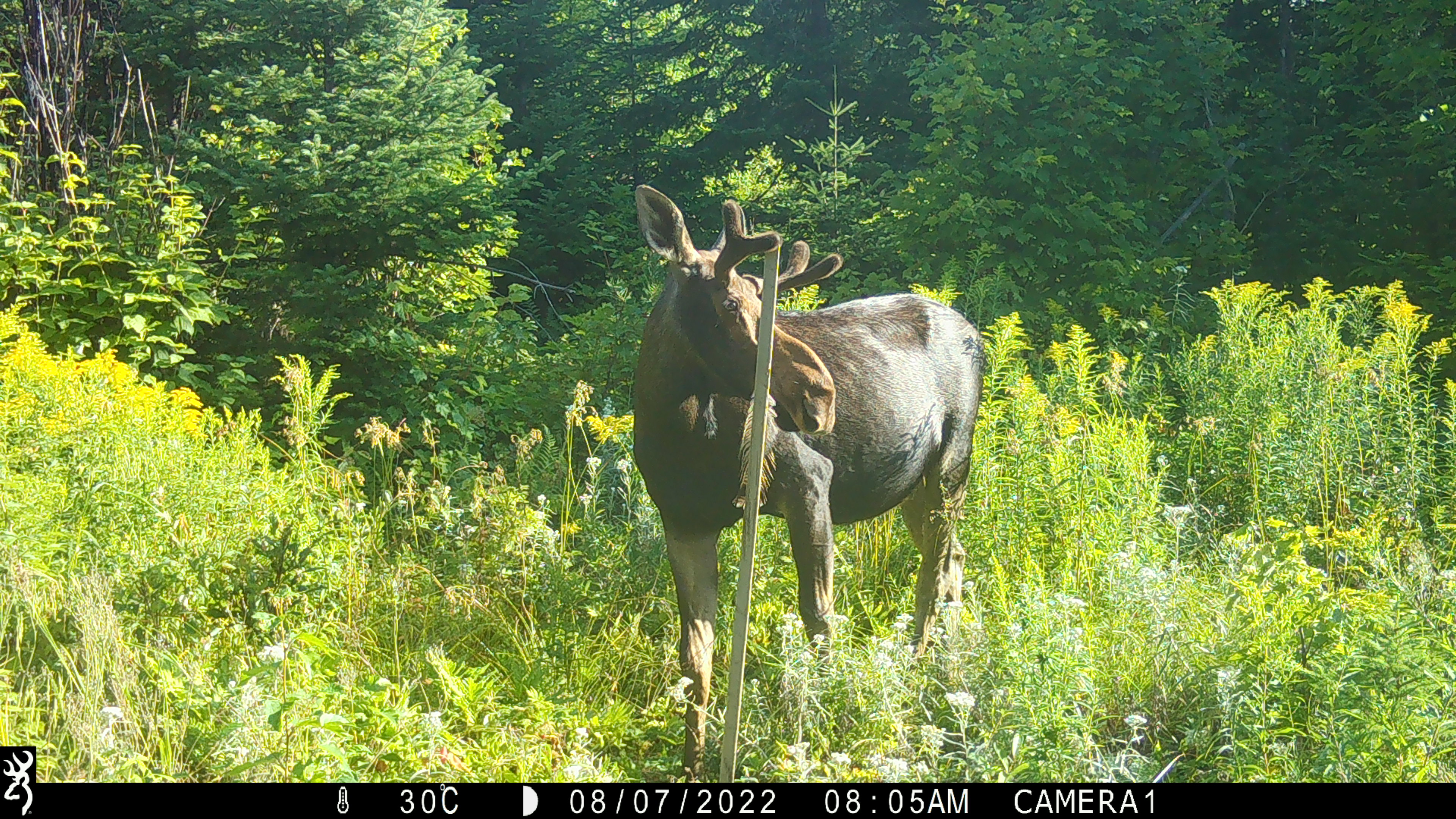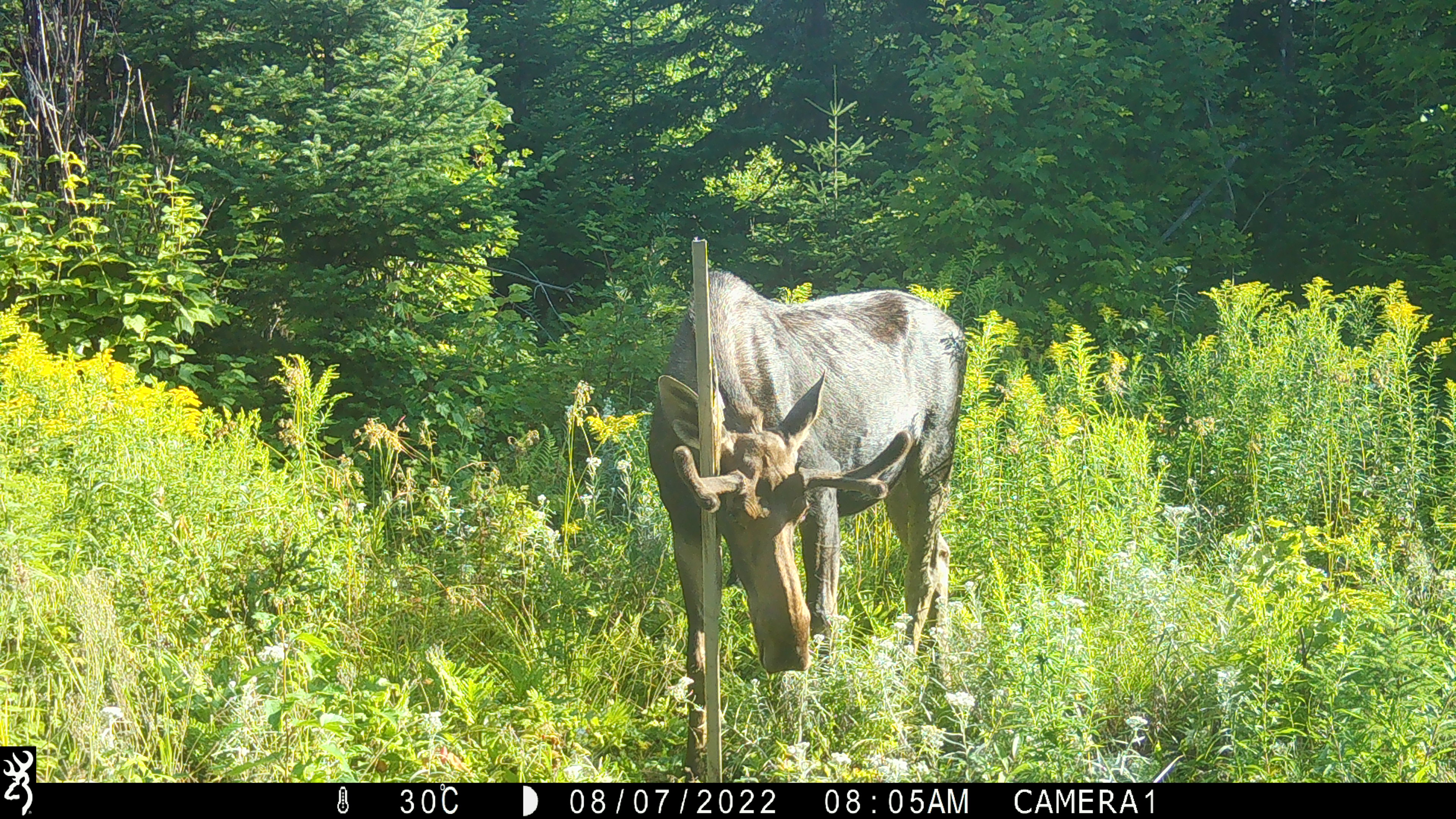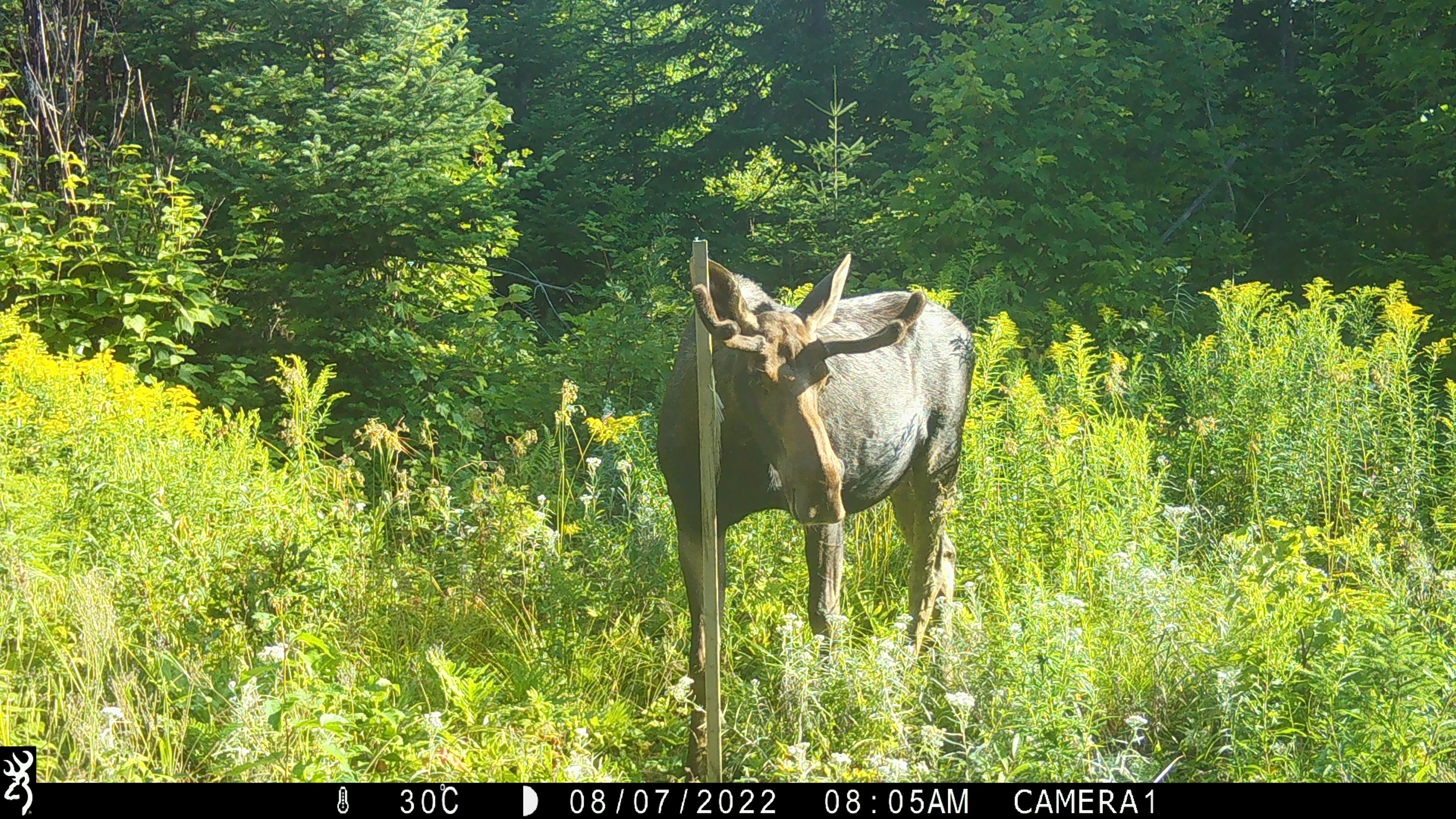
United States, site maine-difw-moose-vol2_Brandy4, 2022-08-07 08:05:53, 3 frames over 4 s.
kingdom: Animalia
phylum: Chordata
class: Mammalia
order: Artiodactyla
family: Cervidae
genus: Alces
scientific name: Alces alces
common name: moose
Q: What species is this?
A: Moose (Alces alces).